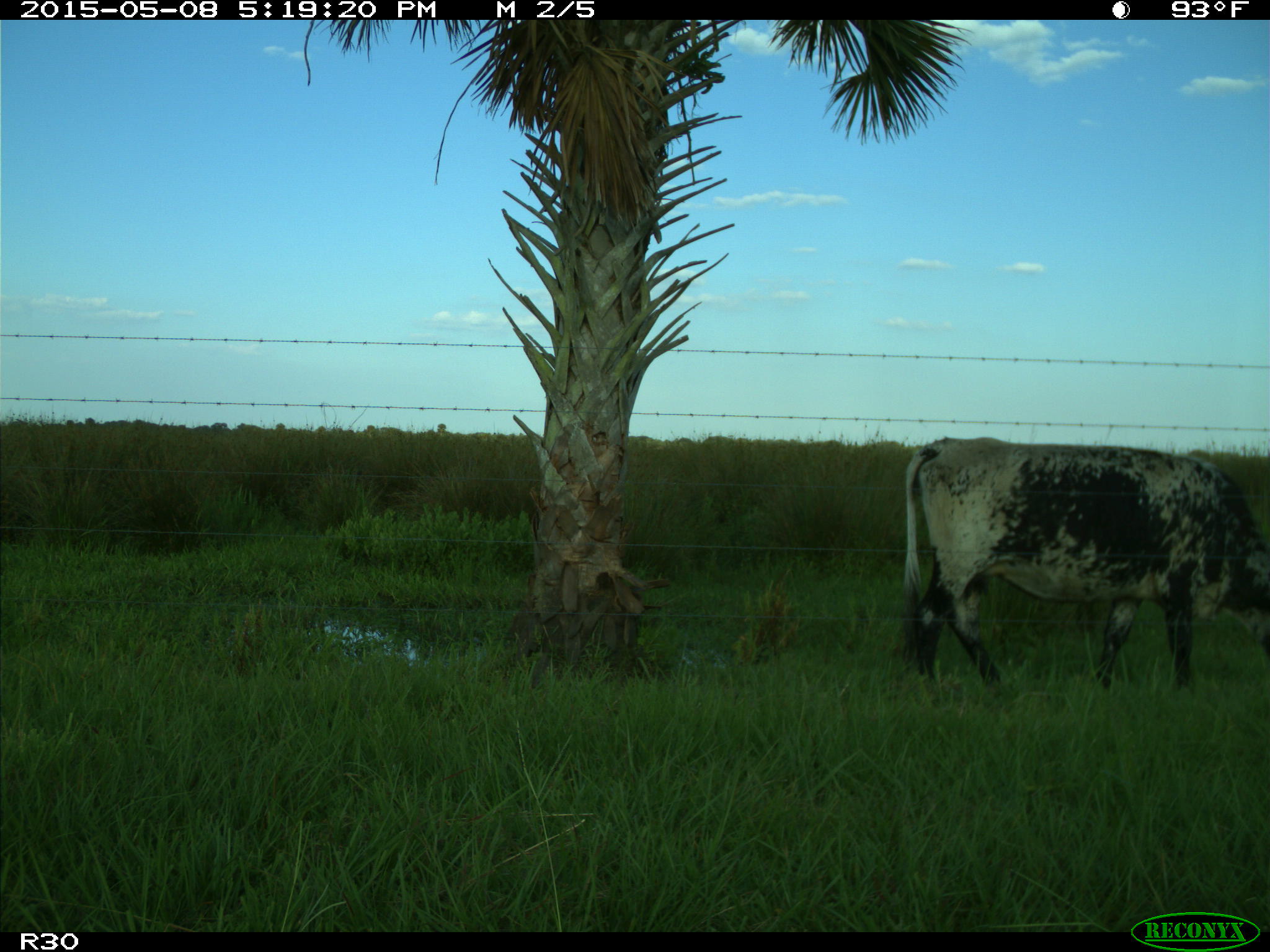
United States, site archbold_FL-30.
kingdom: Animalia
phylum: Chordata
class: Mammalia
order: Artiodactyla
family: Bovidae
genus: Bos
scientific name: Bos taurus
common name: domestic cow